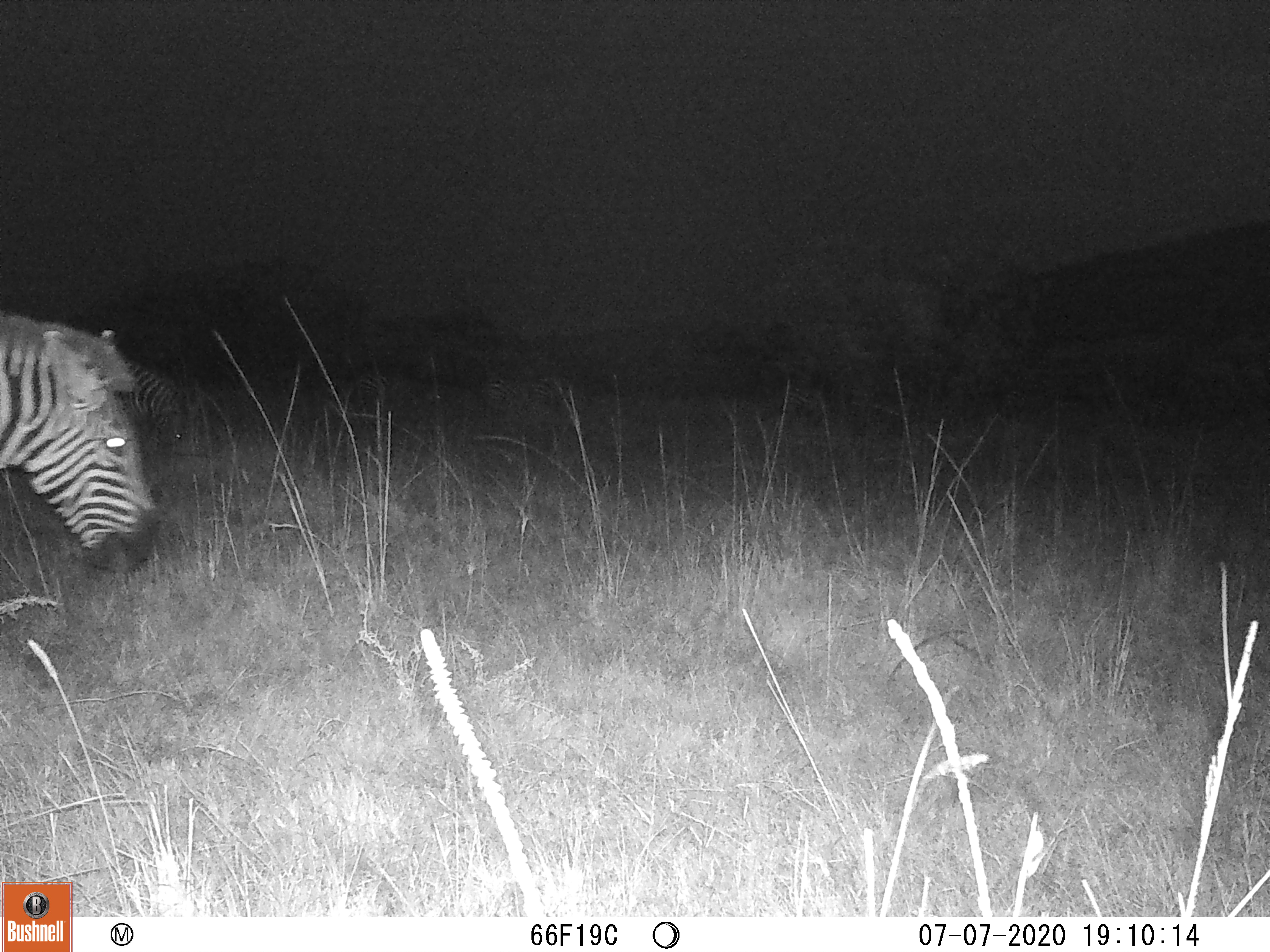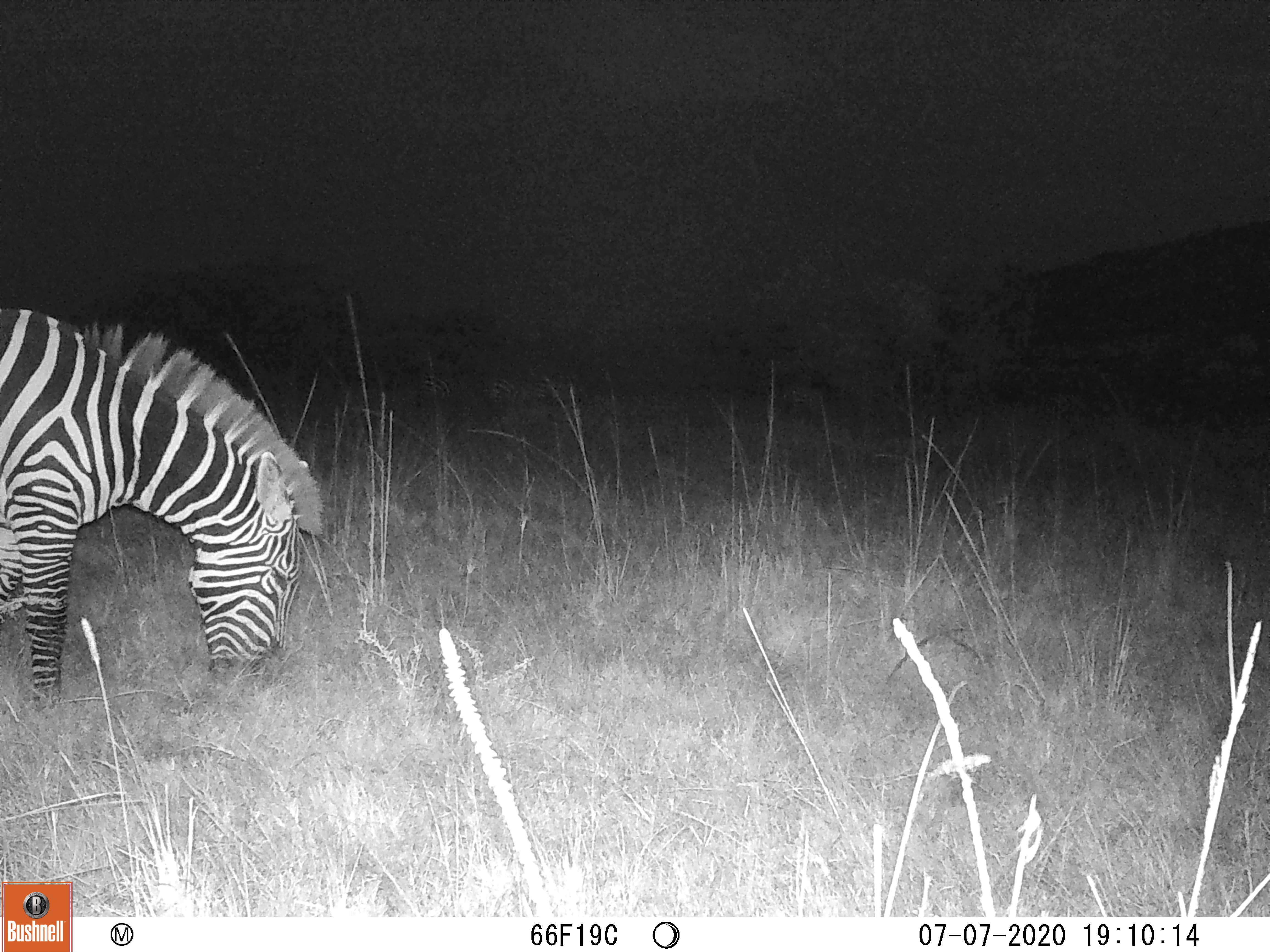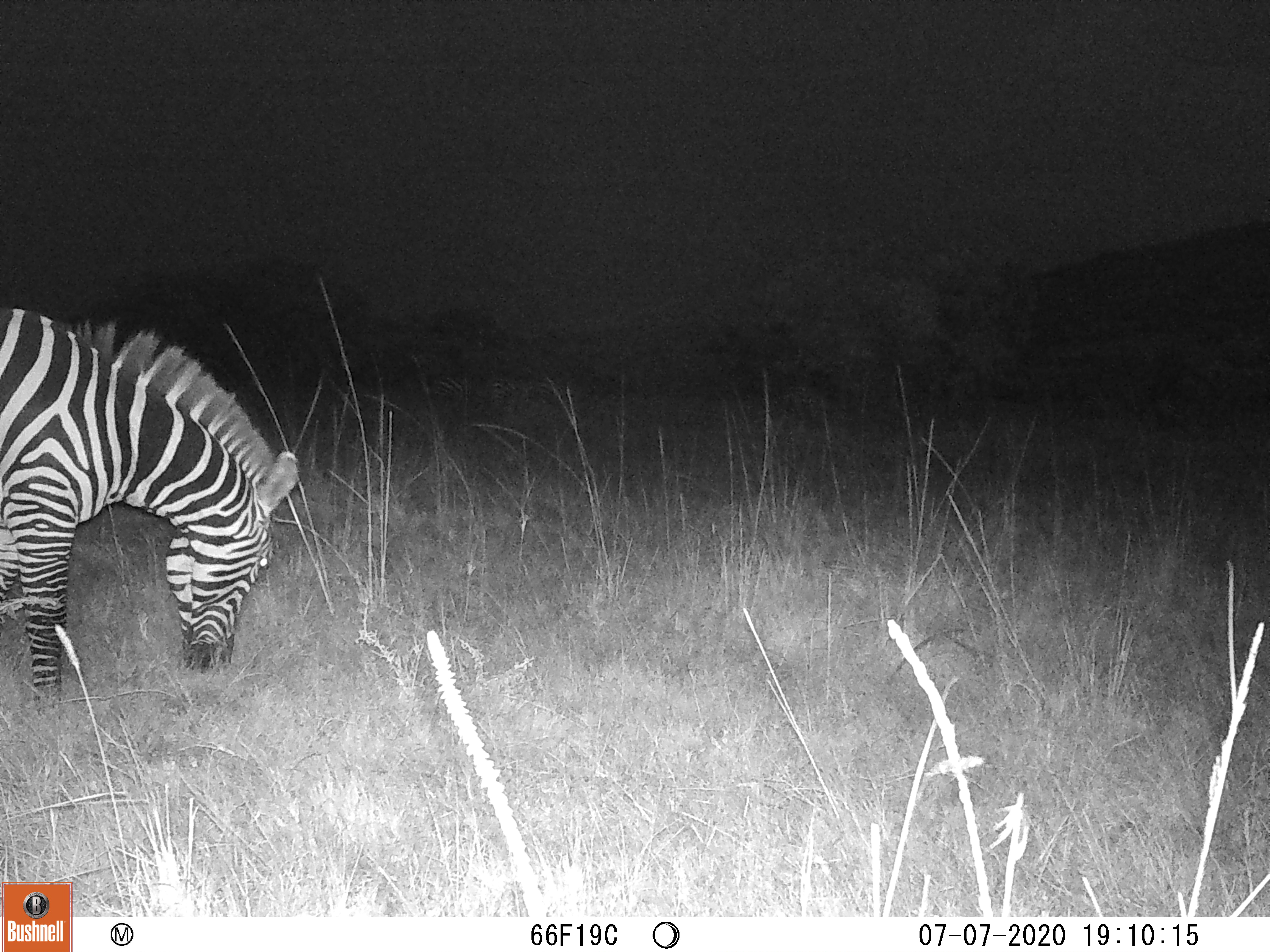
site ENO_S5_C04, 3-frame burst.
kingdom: Animalia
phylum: Chordata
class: Mammalia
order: Perissodactyla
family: Equidae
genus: Equus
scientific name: Equus quagga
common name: plains zebra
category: zebraplains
Zebraplains (plains zebra) (Equus quagga), count 1. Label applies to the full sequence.